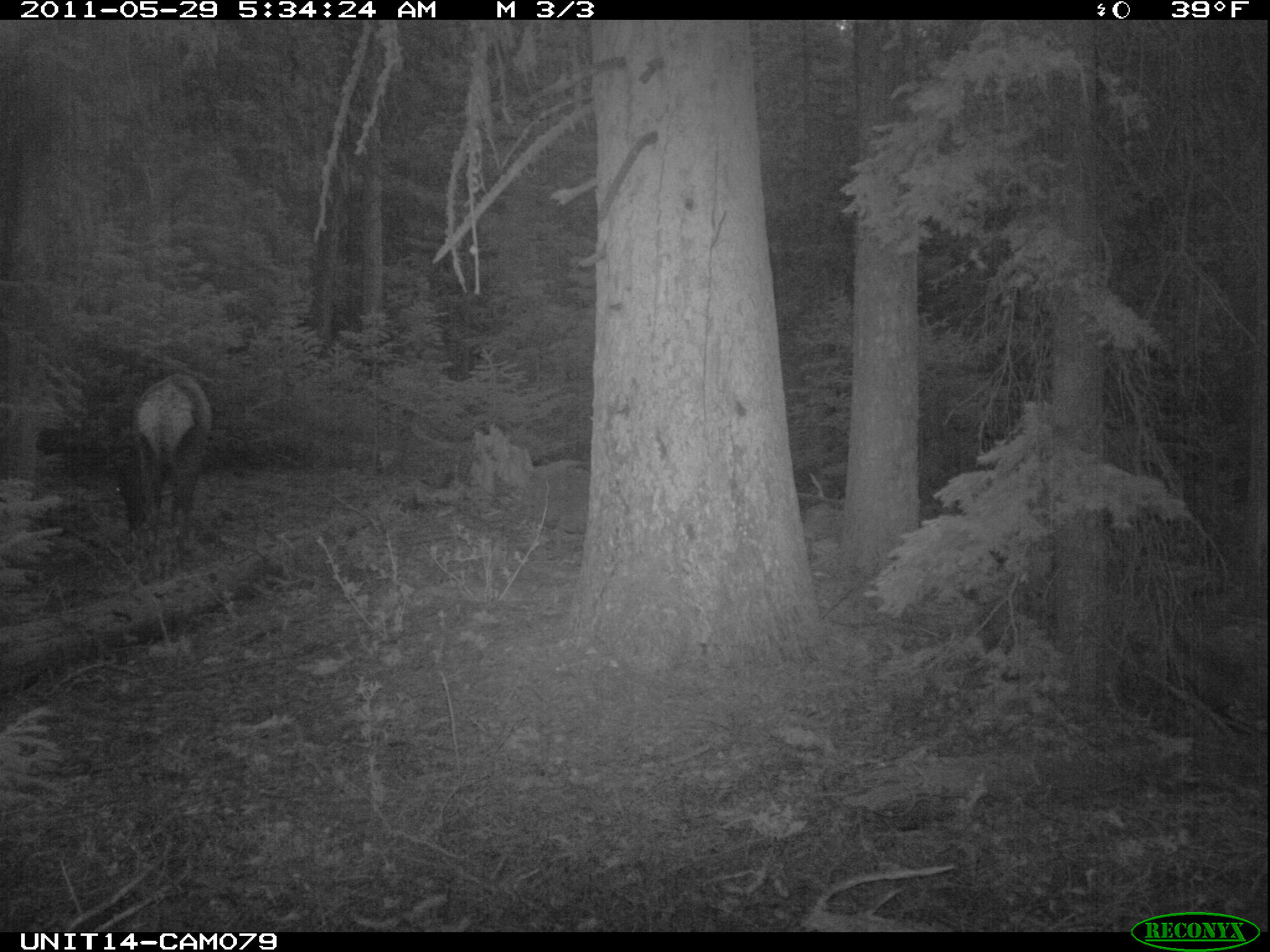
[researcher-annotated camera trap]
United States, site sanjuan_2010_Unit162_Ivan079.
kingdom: Animalia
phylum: Chordata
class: Mammalia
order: Artiodactyla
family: Cervidae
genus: Cervus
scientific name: Cervus elaphus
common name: red deer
Cervus elaphus (red deer).